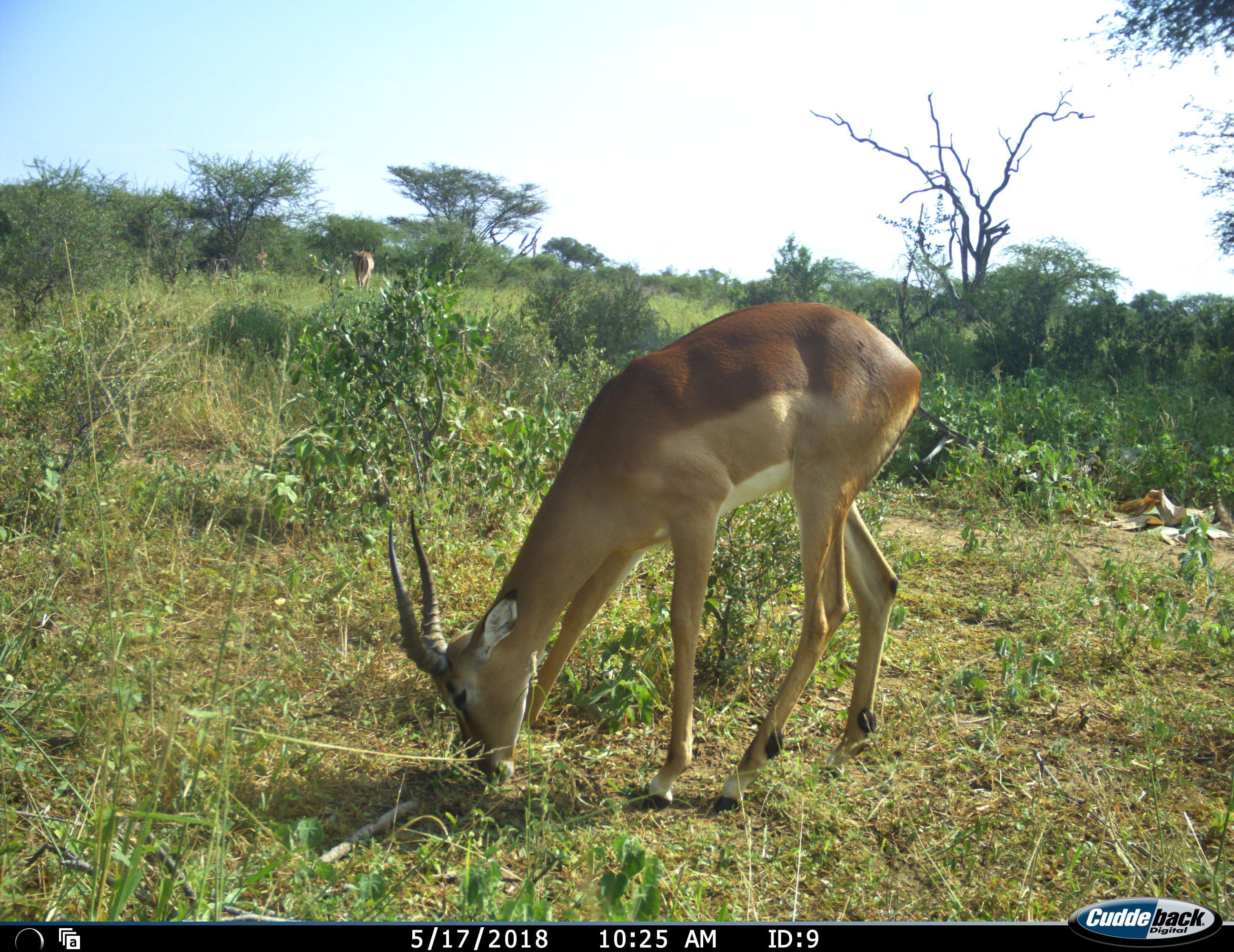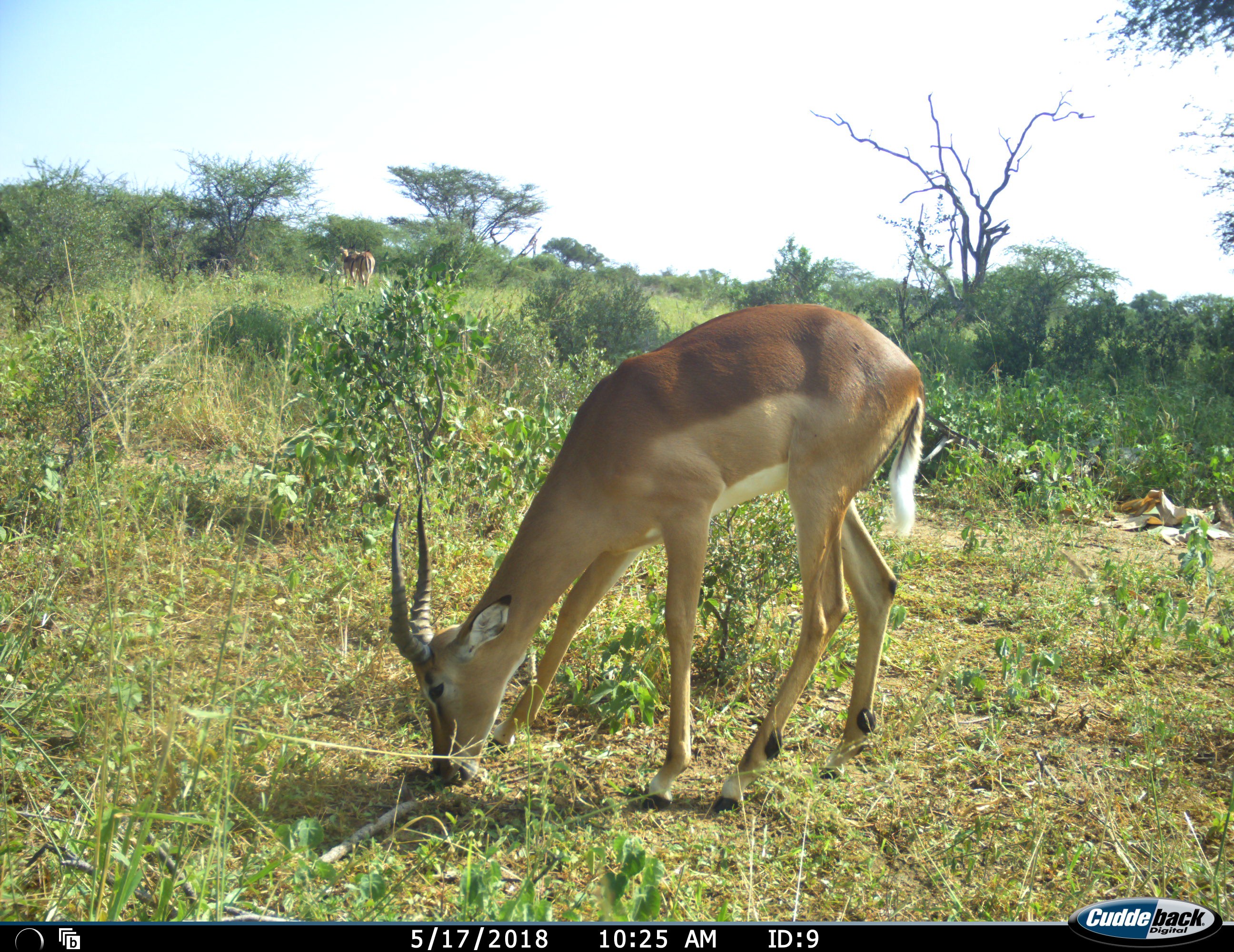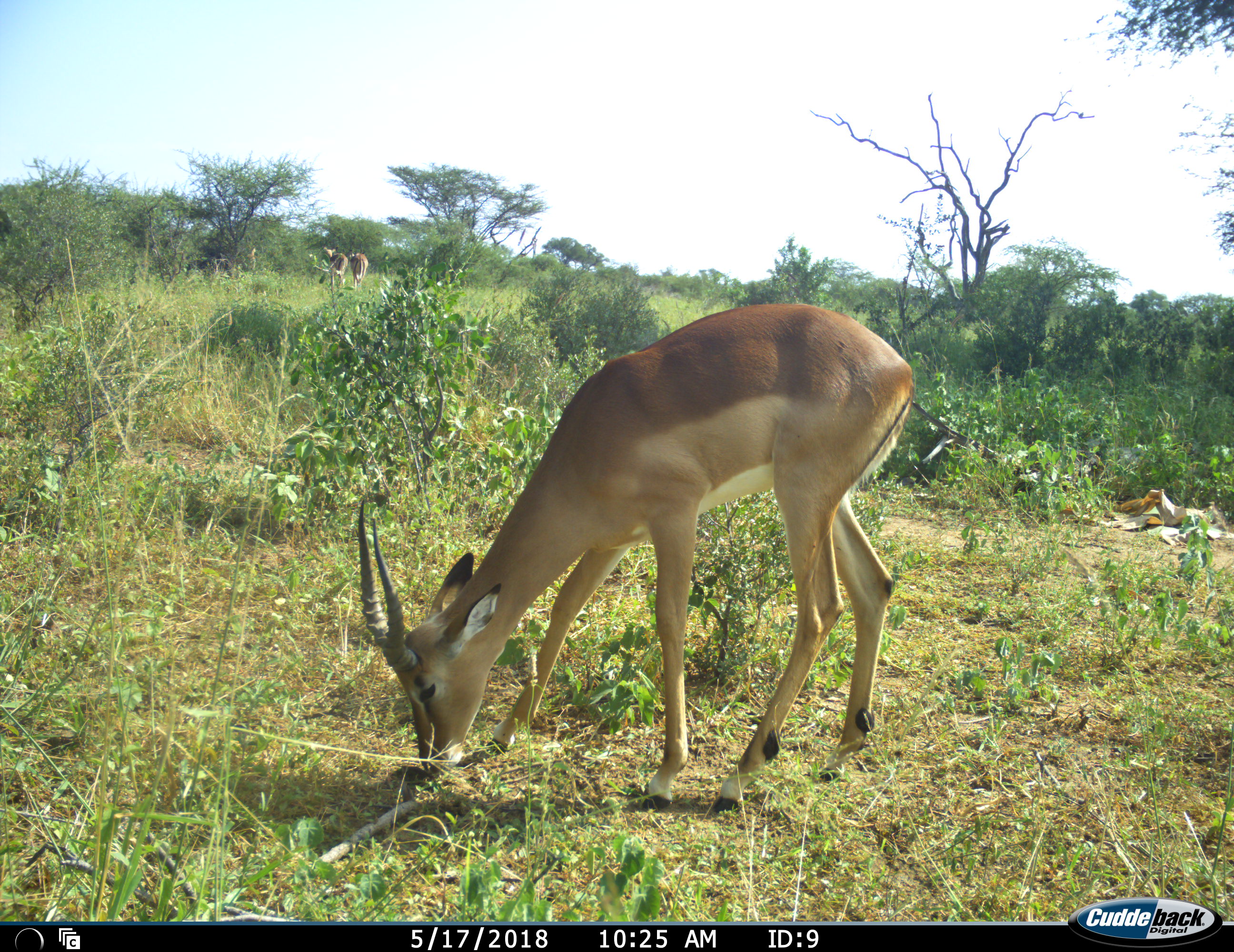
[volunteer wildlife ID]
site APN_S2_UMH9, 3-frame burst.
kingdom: Animalia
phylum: Chordata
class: Mammalia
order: Artiodactyla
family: Bovidae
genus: Aepyceros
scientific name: Aepyceros melampus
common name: impala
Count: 2.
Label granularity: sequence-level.